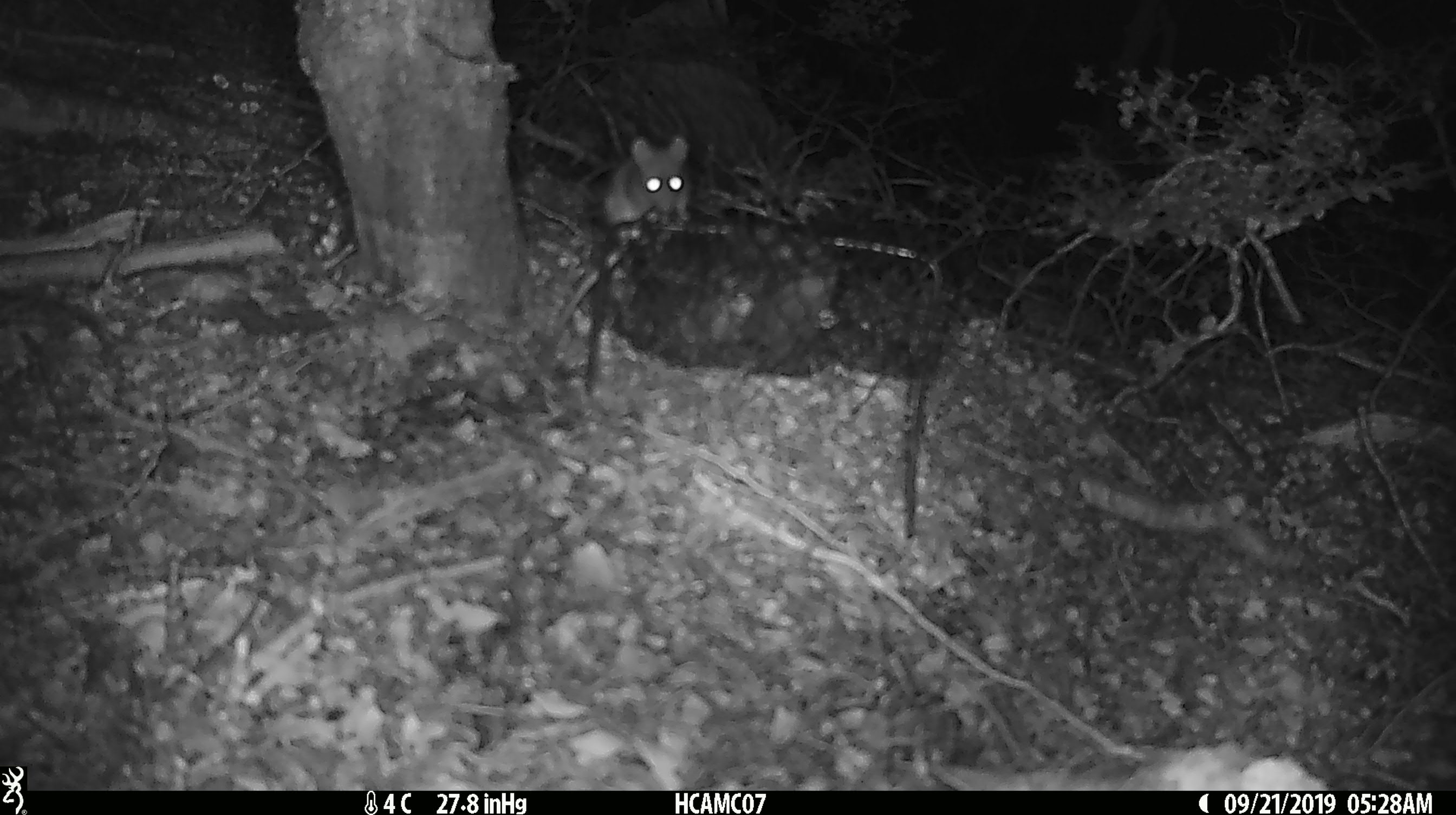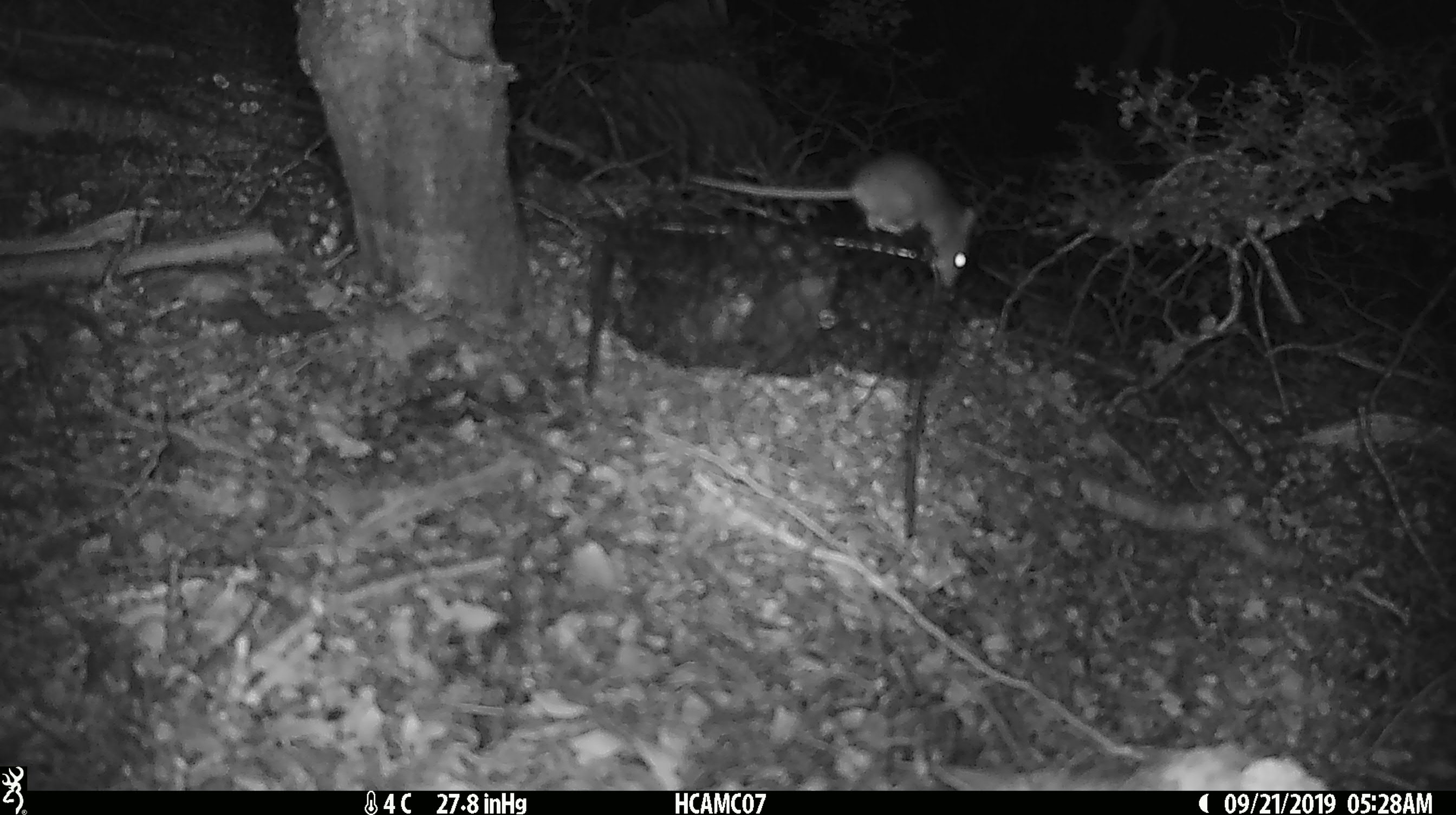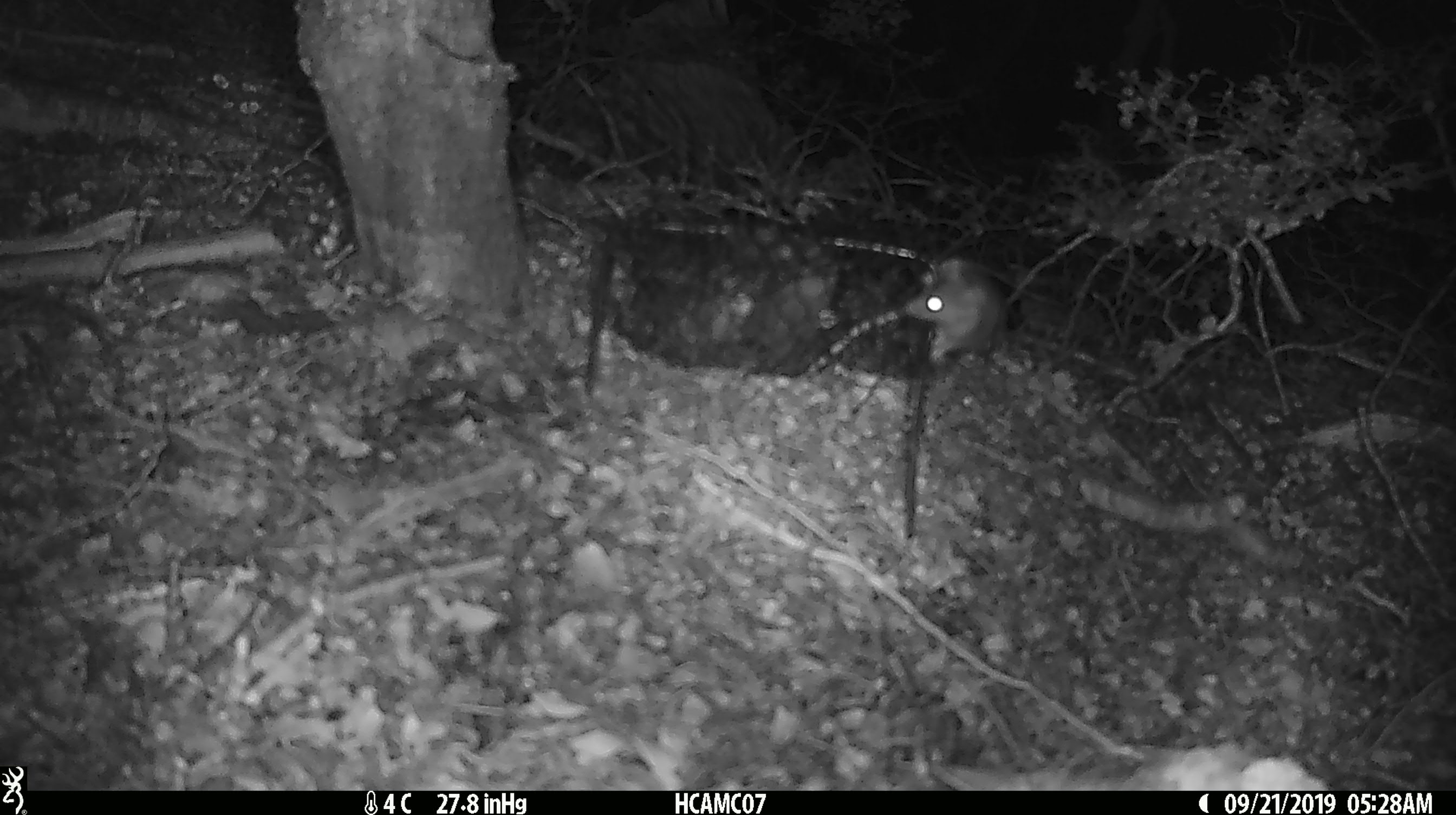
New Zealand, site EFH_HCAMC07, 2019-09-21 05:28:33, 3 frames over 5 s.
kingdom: Animalia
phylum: Chordata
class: Mammalia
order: Rodentia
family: Muridae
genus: Mus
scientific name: Mus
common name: mouse